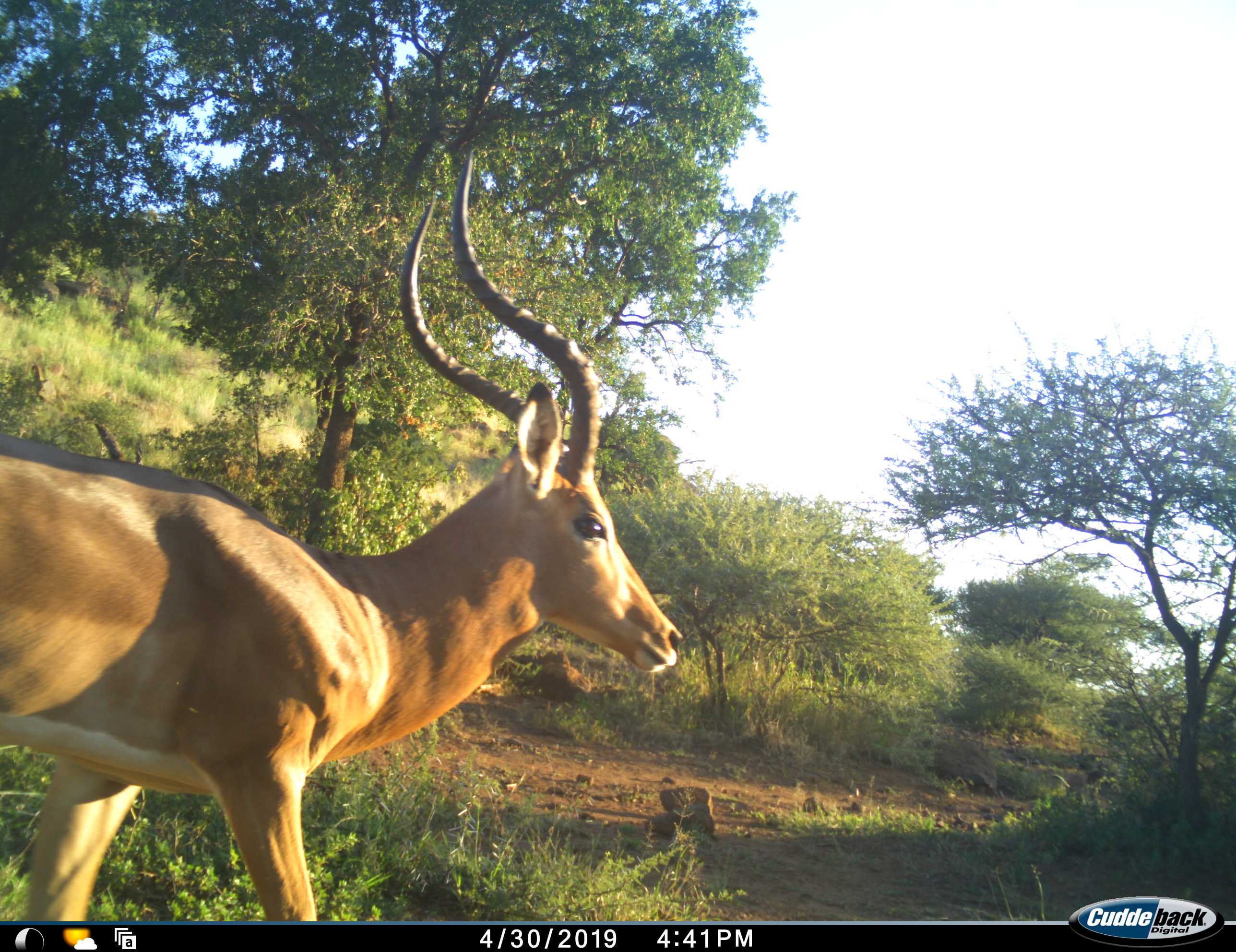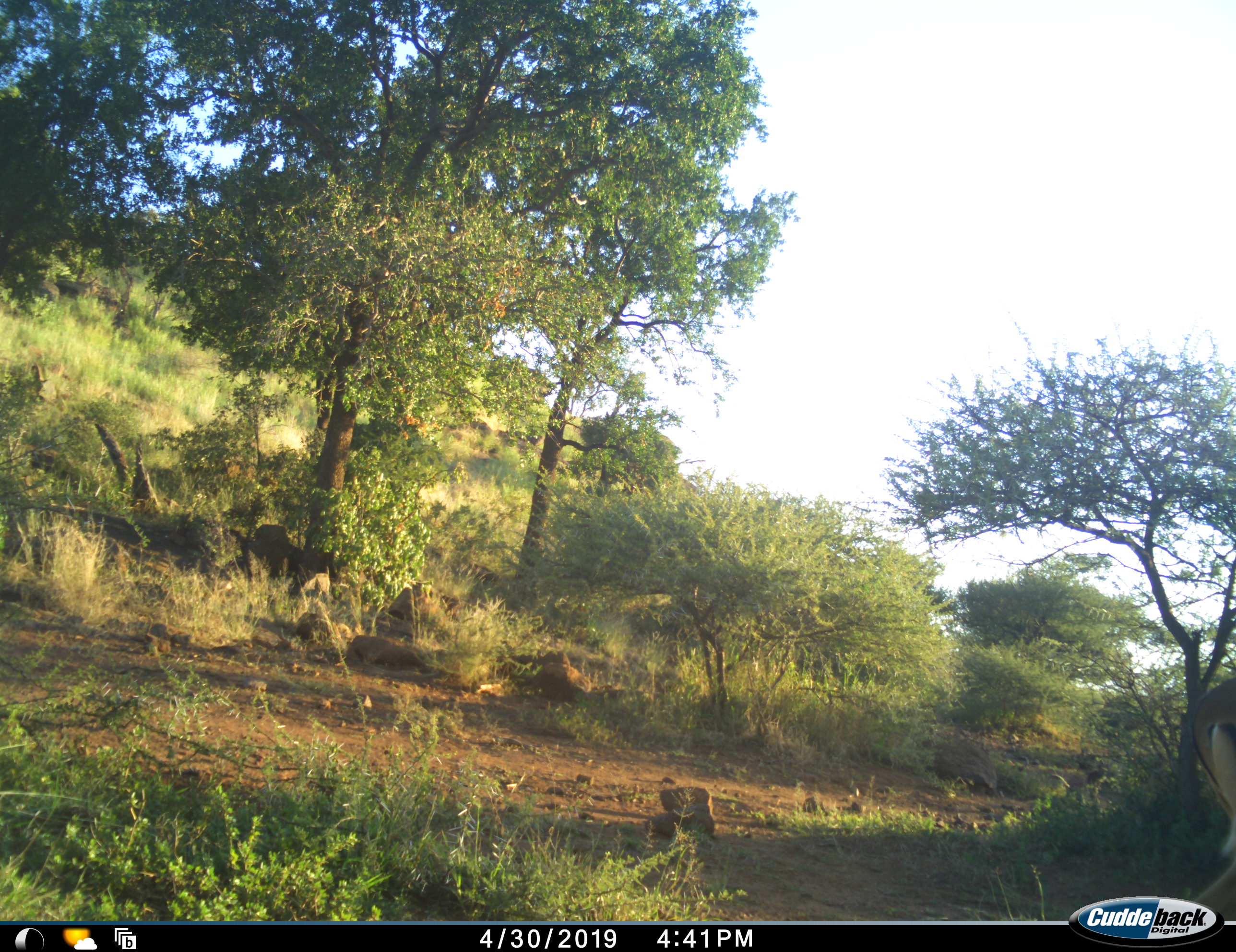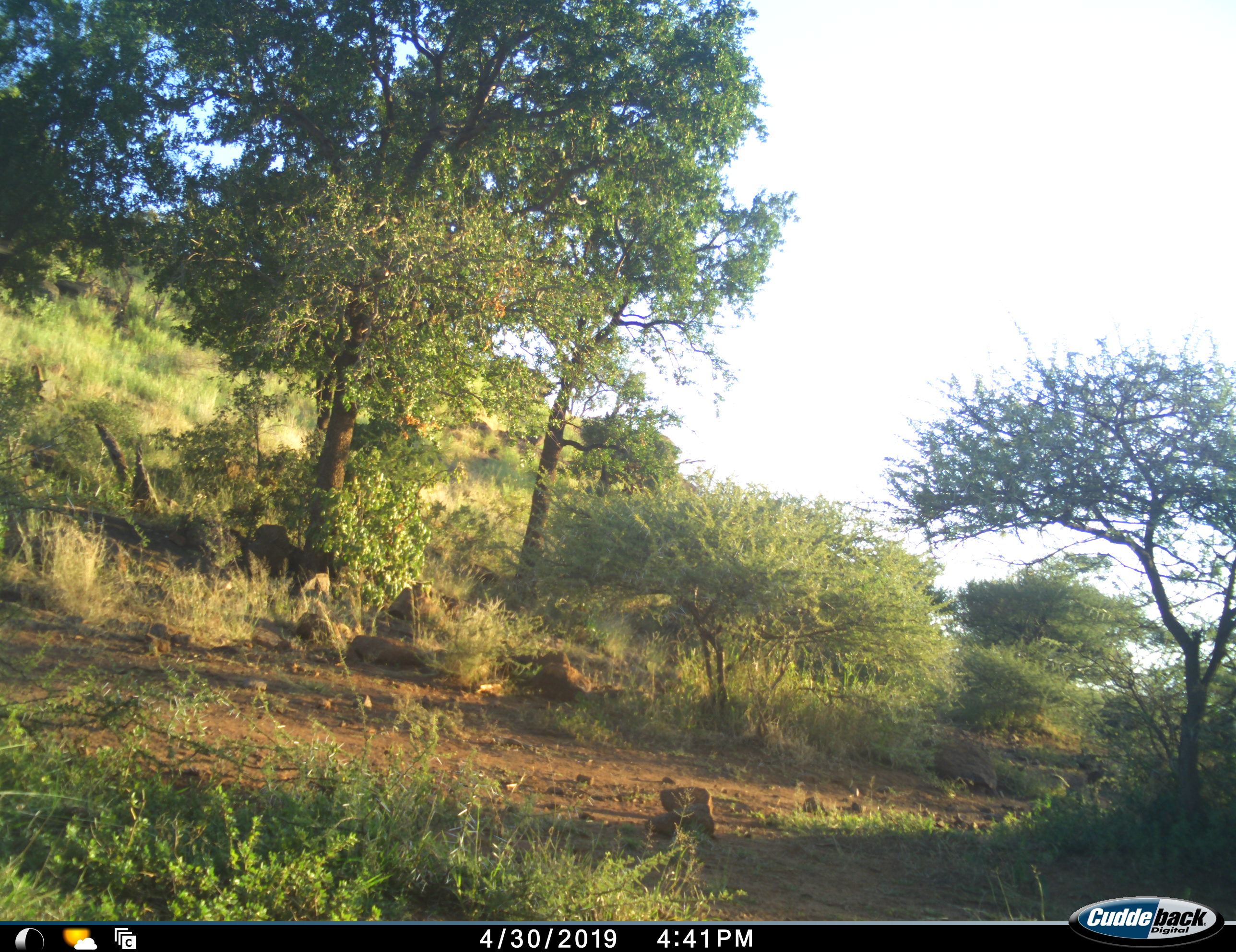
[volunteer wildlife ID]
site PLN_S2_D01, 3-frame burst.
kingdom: Animalia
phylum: Chordata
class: Mammalia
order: Artiodactyla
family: Bovidae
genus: Aepyceros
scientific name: Aepyceros melampus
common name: impala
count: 1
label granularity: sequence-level